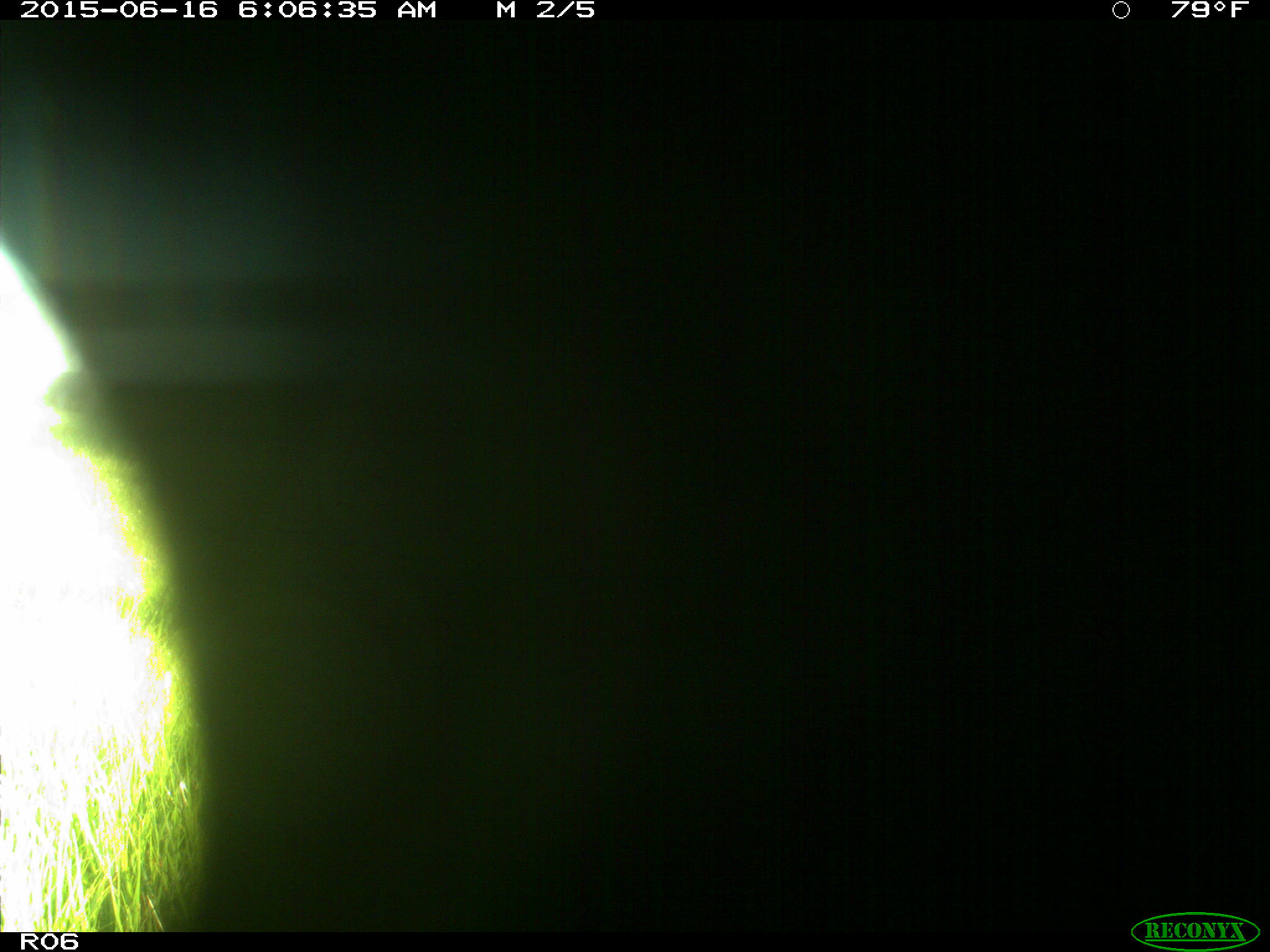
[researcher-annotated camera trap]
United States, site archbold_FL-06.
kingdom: Animalia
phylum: Chordata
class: Mammalia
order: Artiodactyla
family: Bovidae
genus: Bos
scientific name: Bos taurus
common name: domestic cow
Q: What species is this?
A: Bos taurus (domestic cow).